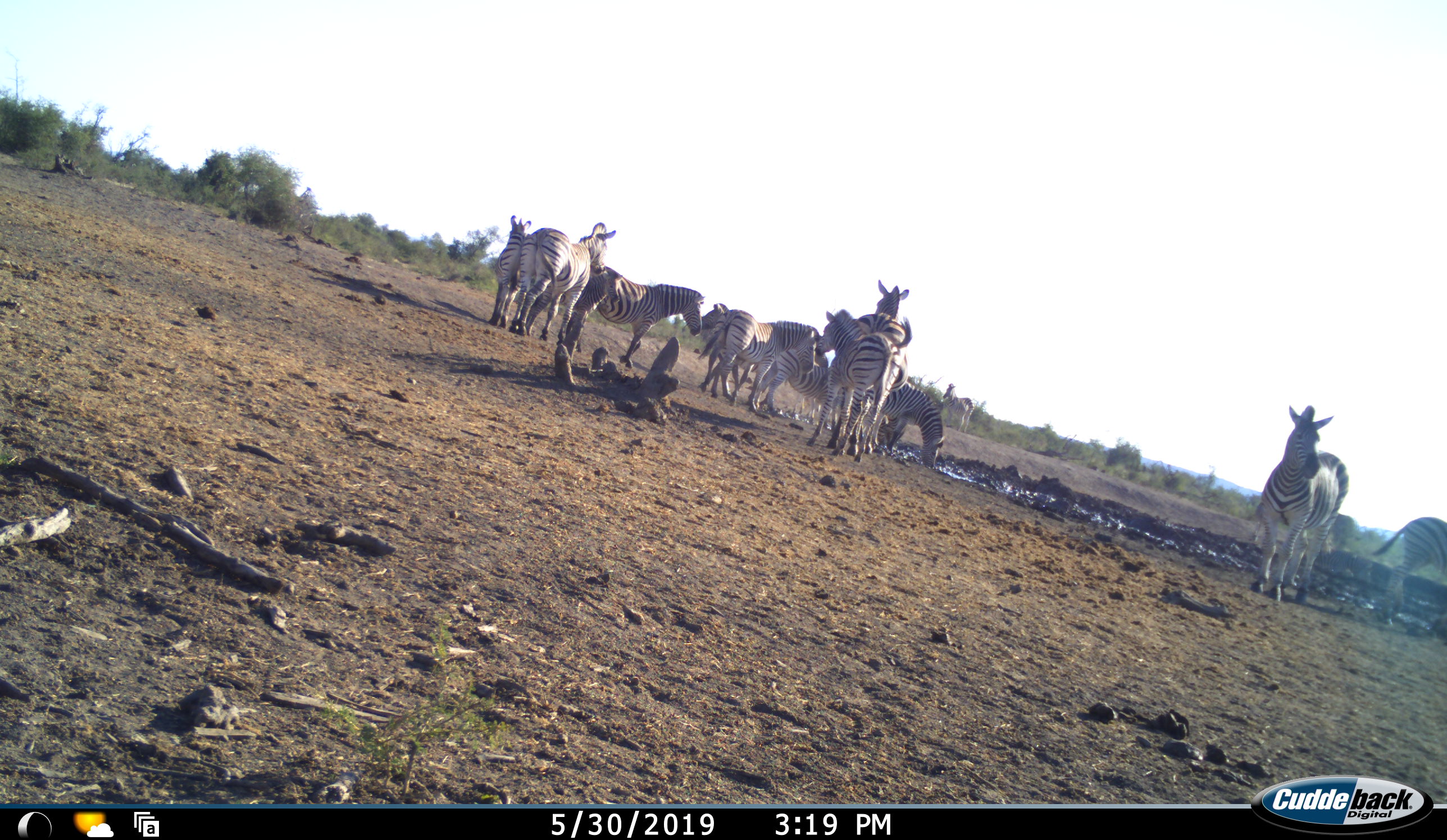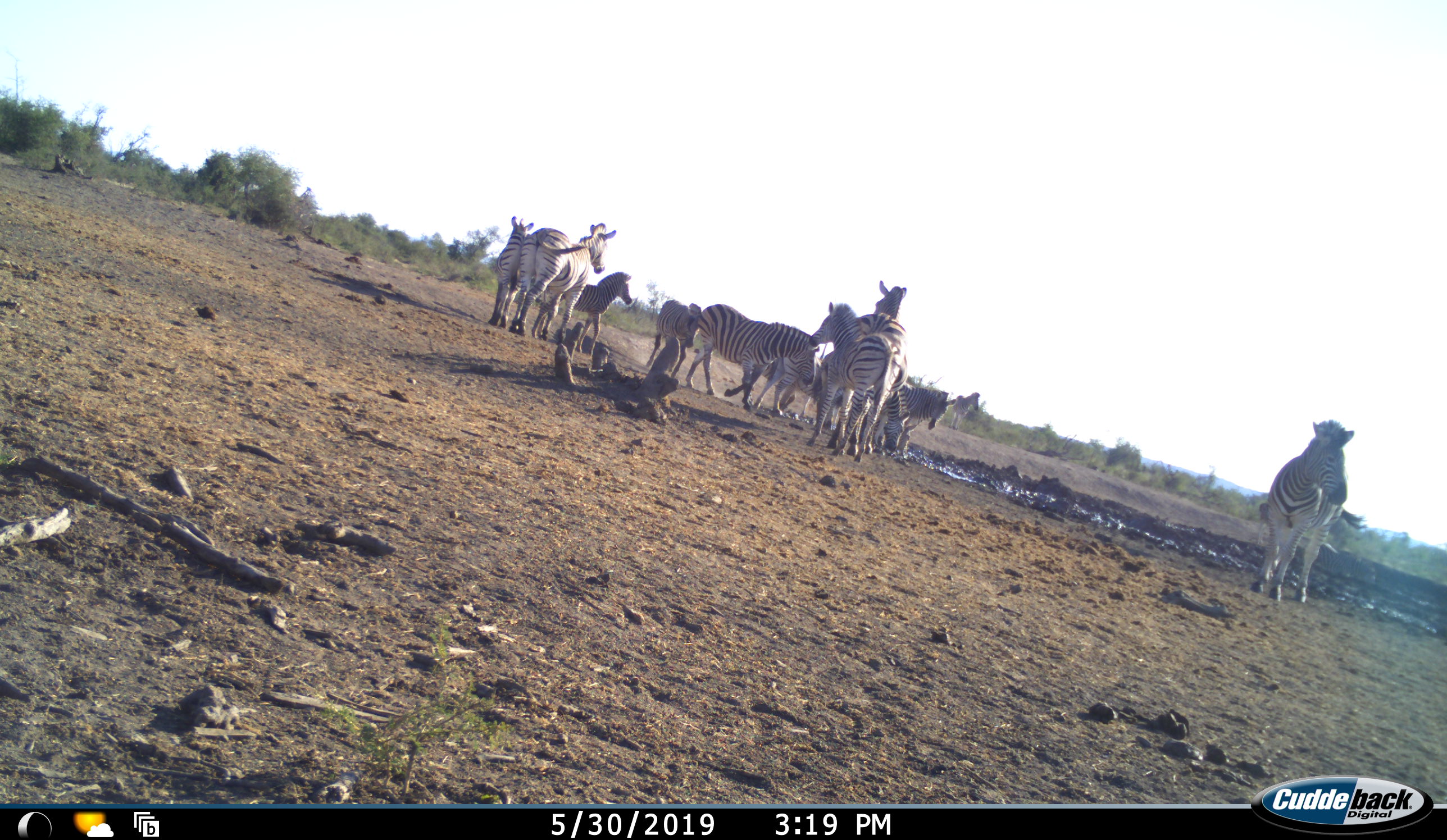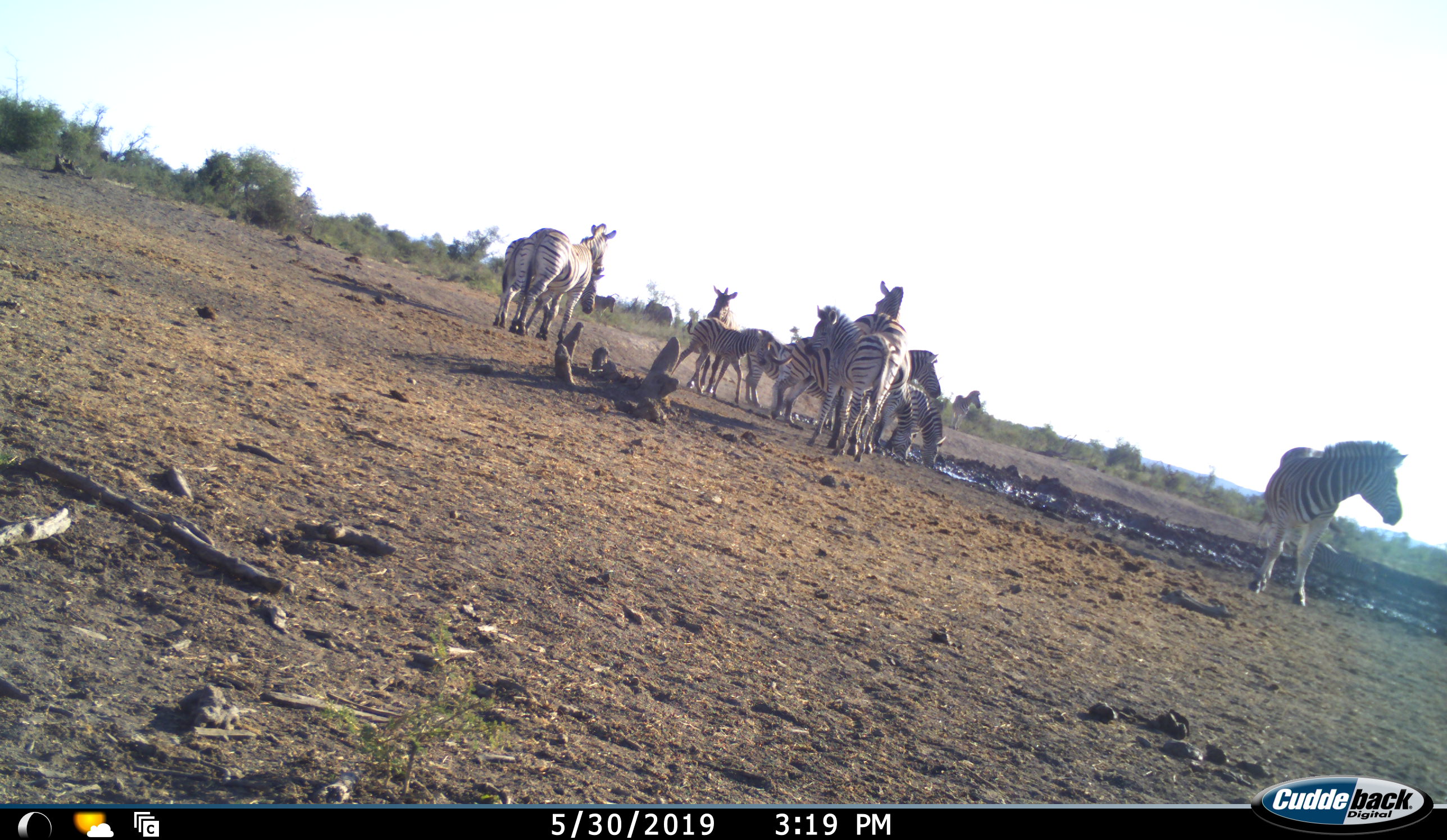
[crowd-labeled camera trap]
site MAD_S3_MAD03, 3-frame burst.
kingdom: Animalia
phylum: Chordata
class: Mammalia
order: Perissodactyla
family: Equidae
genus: Equus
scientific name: Equus quagga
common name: plains zebra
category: zebraplains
Zebraplains (plains zebra) (Equus quagga), count 11-50. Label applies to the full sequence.